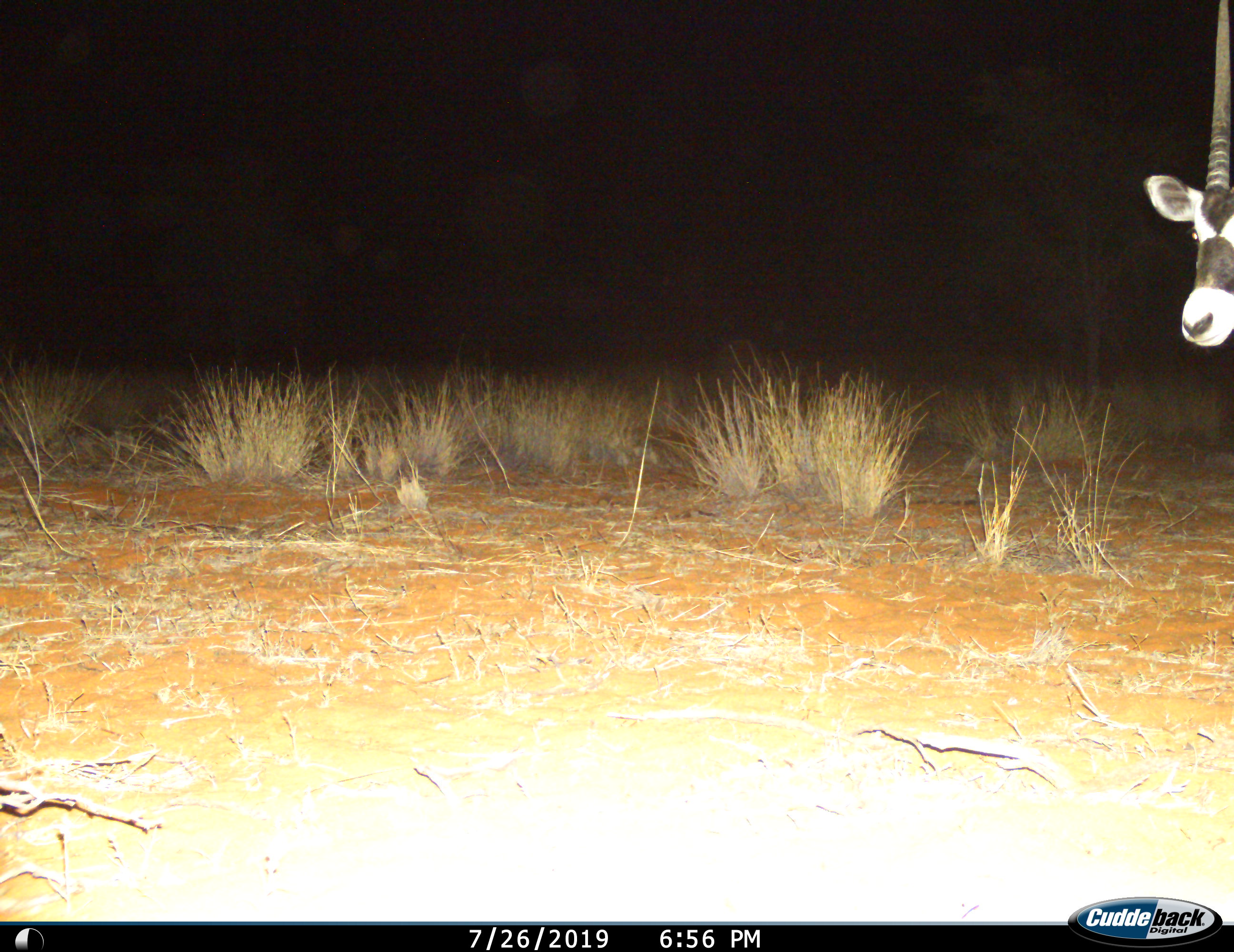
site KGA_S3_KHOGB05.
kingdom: Animalia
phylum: Chordata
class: Mammalia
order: Artiodactyla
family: Bovidae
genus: Oryx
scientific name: Oryx gazella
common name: gemsbok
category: oryx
Oryx (gemsbok) (Oryx gazella), count 1. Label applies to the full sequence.